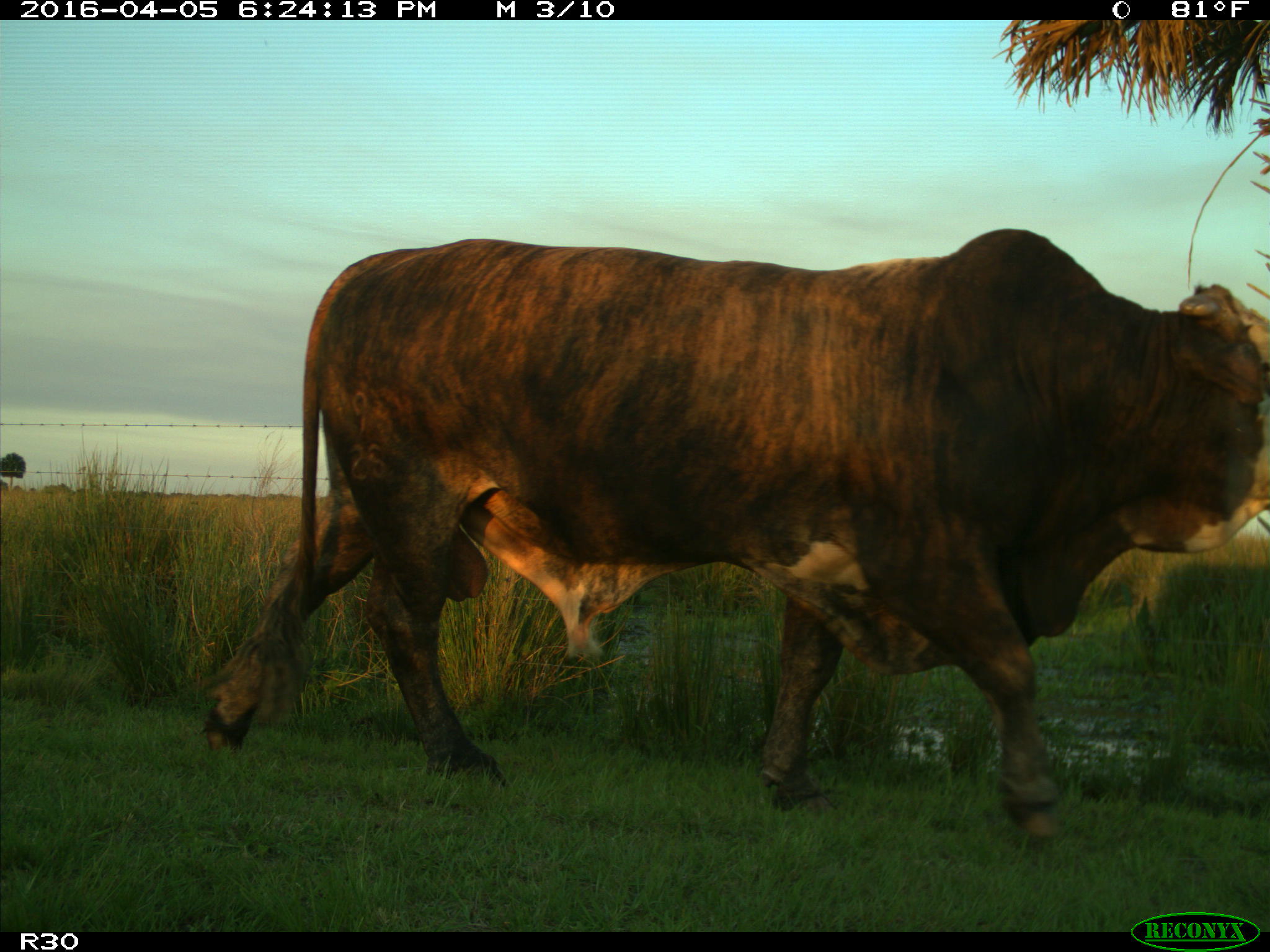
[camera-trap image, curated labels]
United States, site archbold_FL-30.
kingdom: Animalia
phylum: Chordata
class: Mammalia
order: Artiodactyla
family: Bovidae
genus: Bos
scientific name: Bos taurus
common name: domestic cow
Bos taurus (domestic cow).